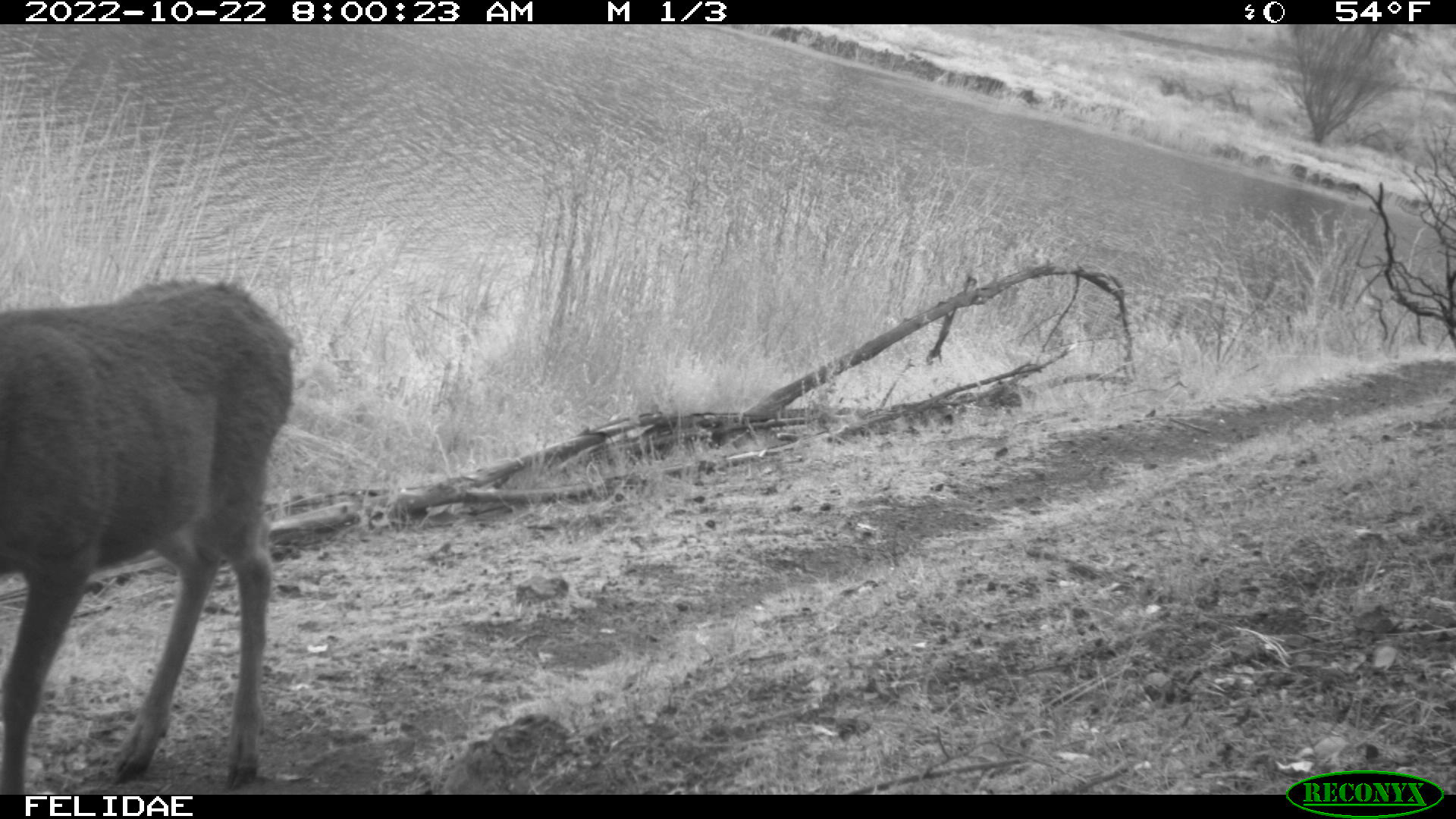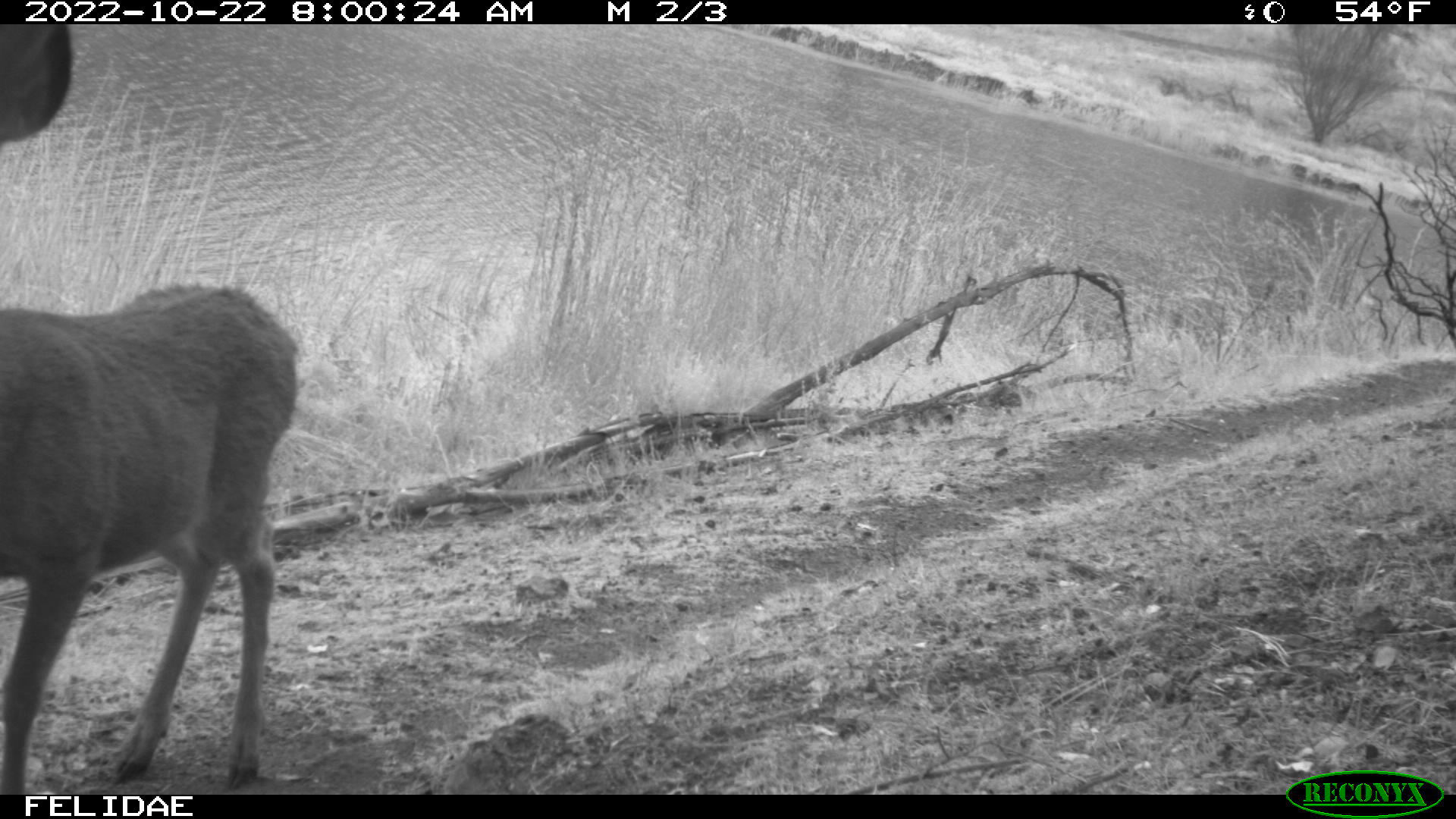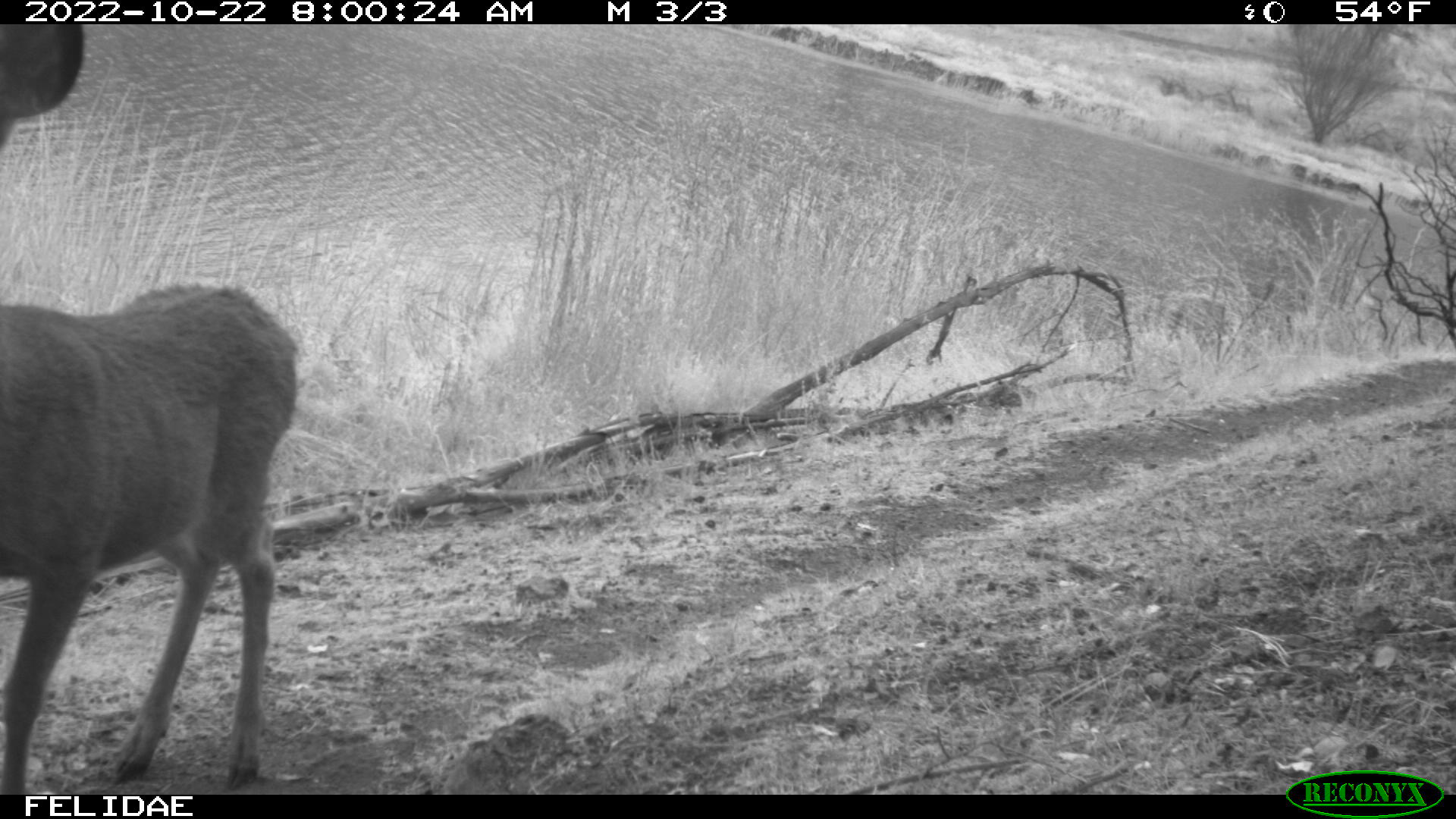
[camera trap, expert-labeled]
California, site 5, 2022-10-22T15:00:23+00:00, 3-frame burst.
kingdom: Animalia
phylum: Chordata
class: Mammalia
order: Artiodactyla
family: Cervidae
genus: Odocoileus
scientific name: Odocoileus hemionus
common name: mule deer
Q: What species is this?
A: Mule deer (Odocoileus hemionus).